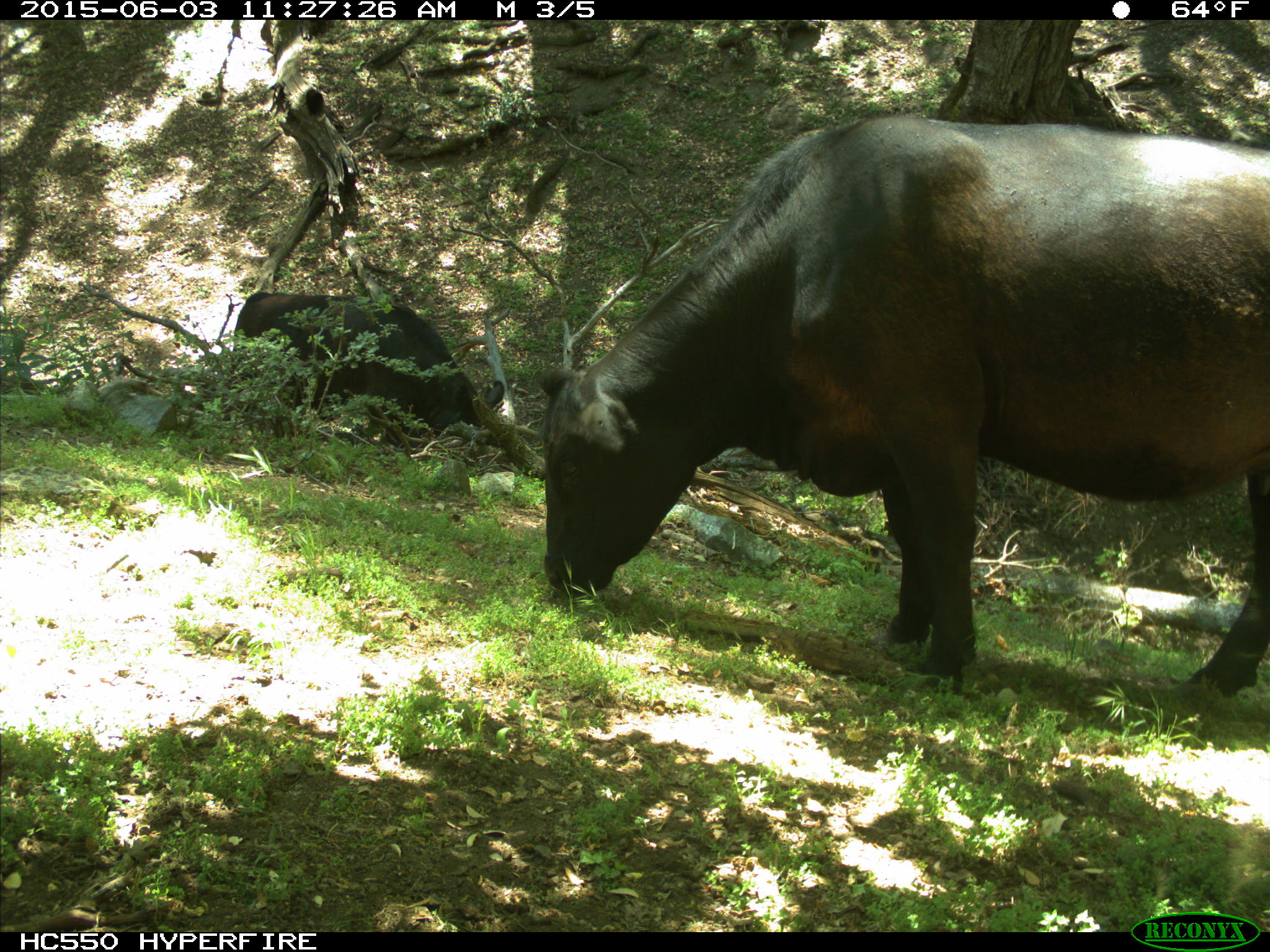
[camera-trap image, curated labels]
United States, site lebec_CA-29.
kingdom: Animalia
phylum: Chordata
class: Mammalia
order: Artiodactyla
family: Bovidae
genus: Bos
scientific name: Bos taurus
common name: domestic cow